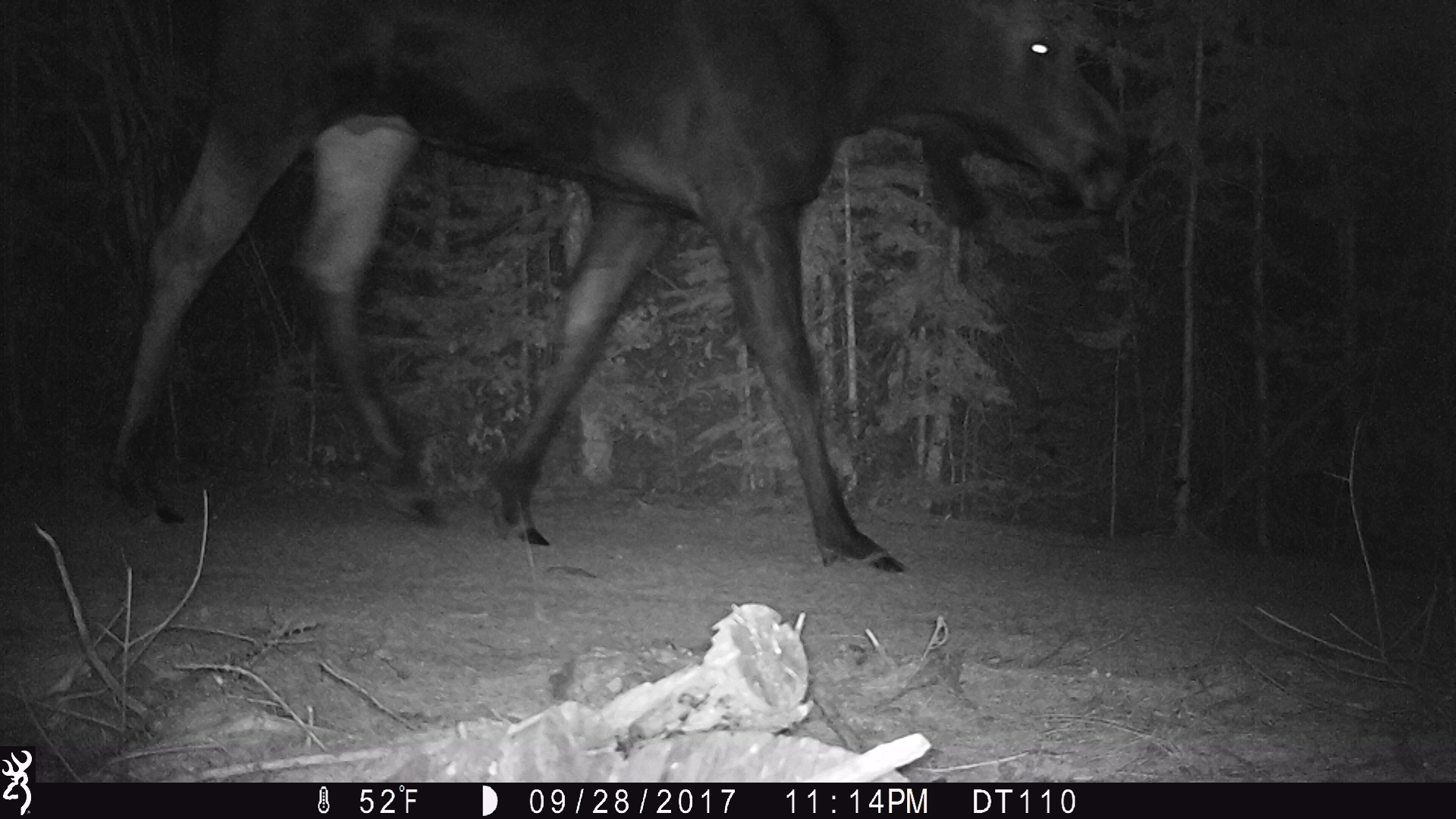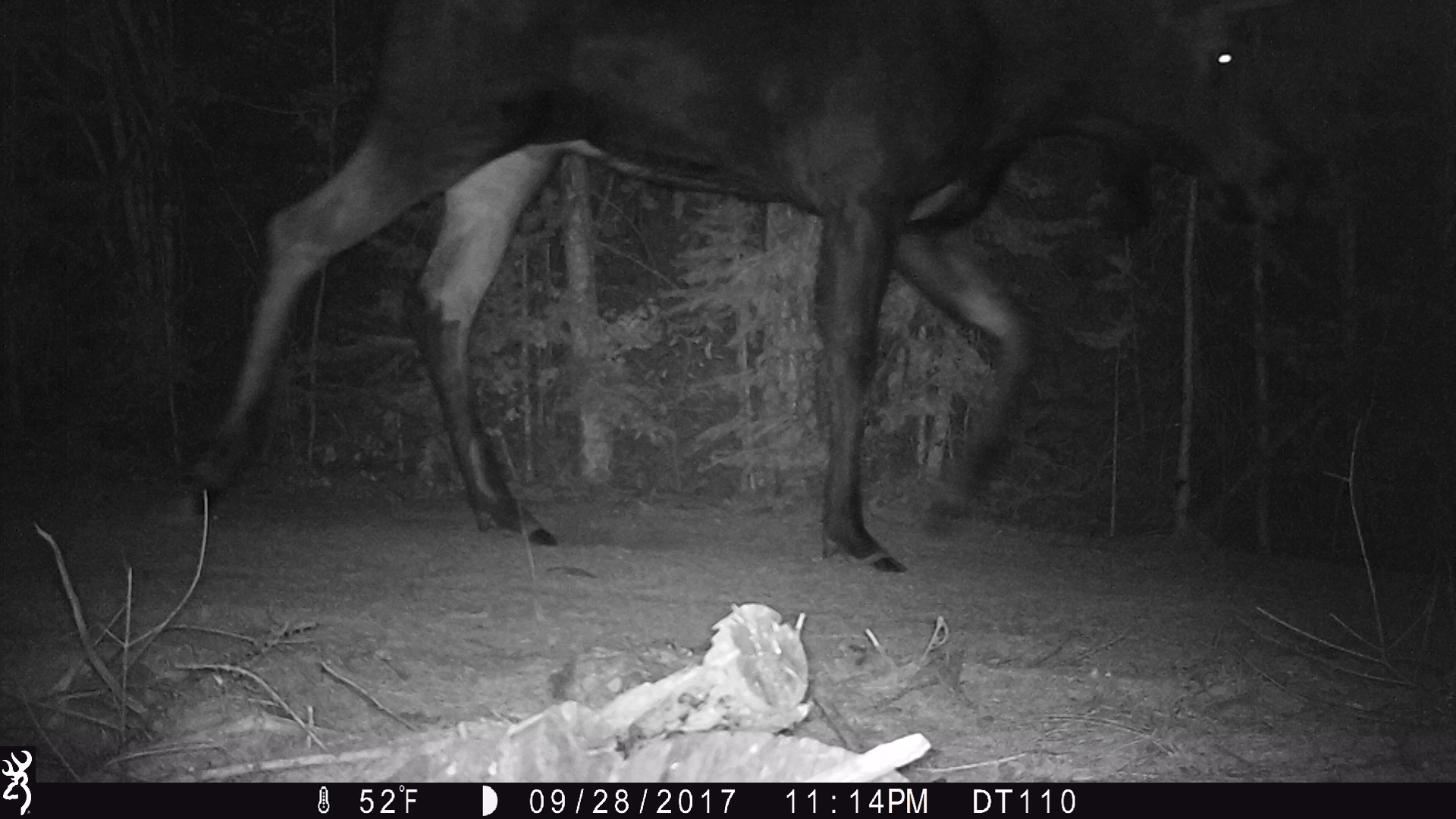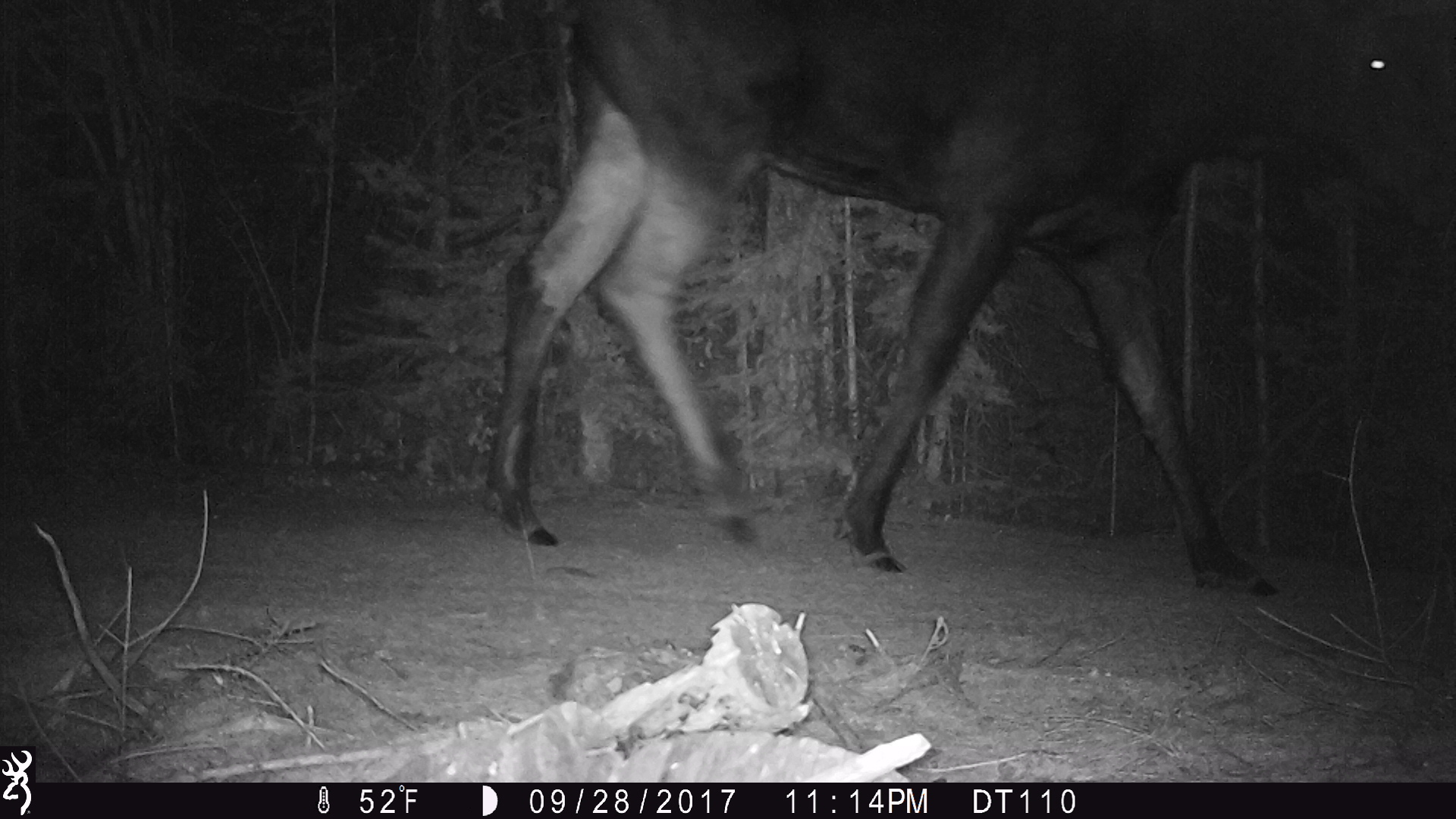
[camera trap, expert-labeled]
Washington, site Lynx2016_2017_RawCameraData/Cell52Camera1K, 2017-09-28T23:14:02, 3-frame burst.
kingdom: Animalia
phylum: Chordata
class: Mammalia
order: Artiodactyla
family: Cervidae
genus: Alces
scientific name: Alces alces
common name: moose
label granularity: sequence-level